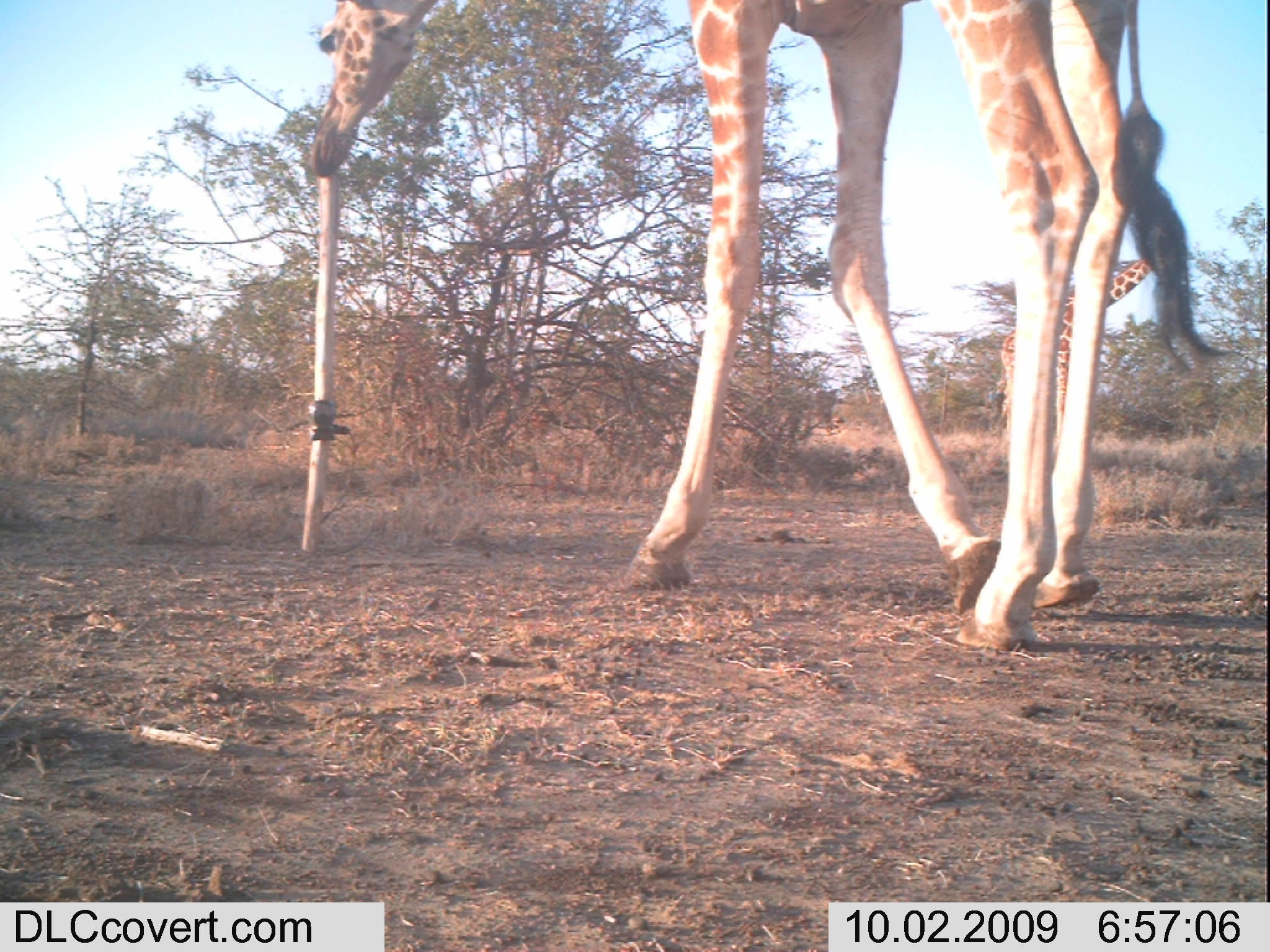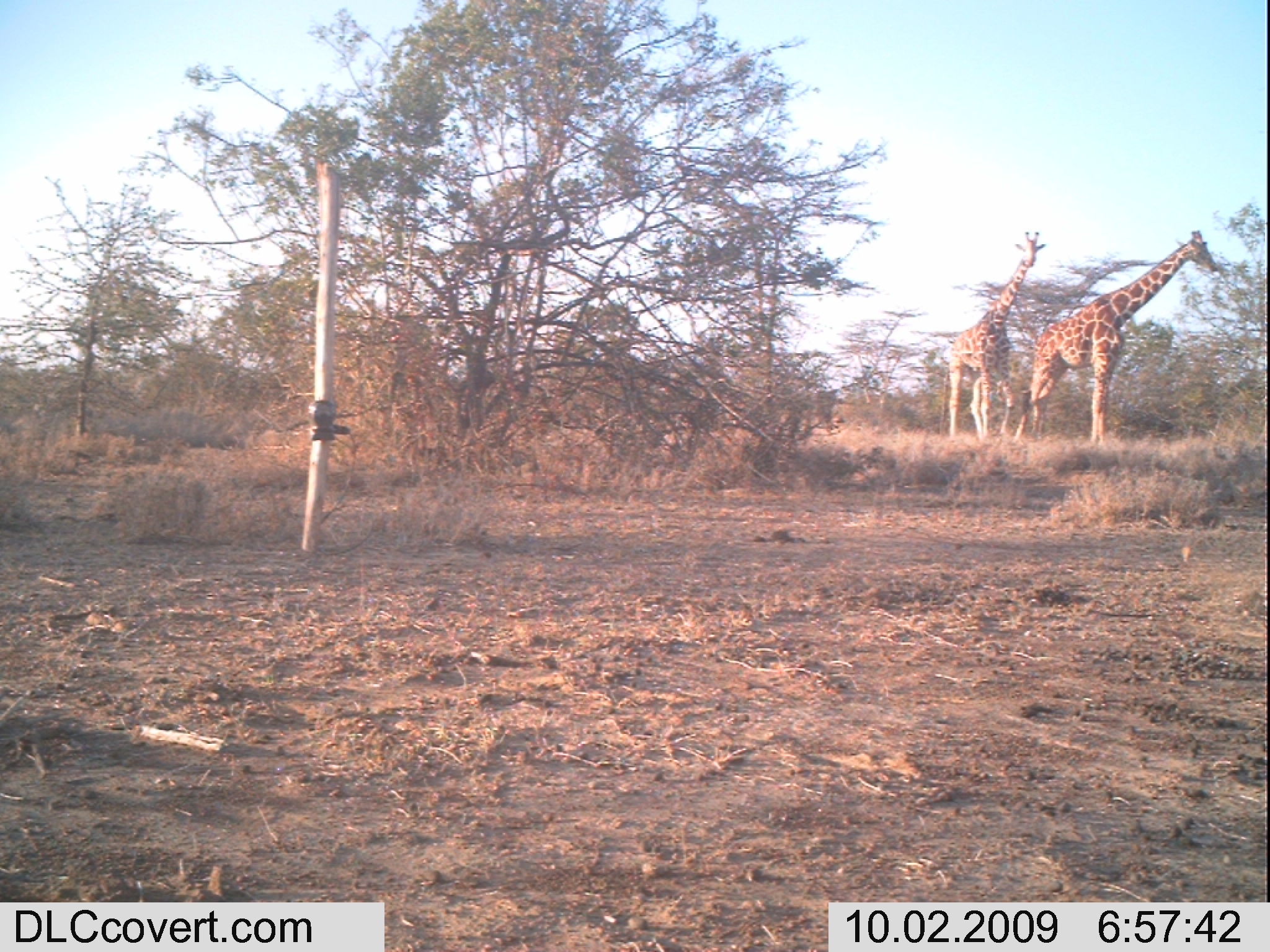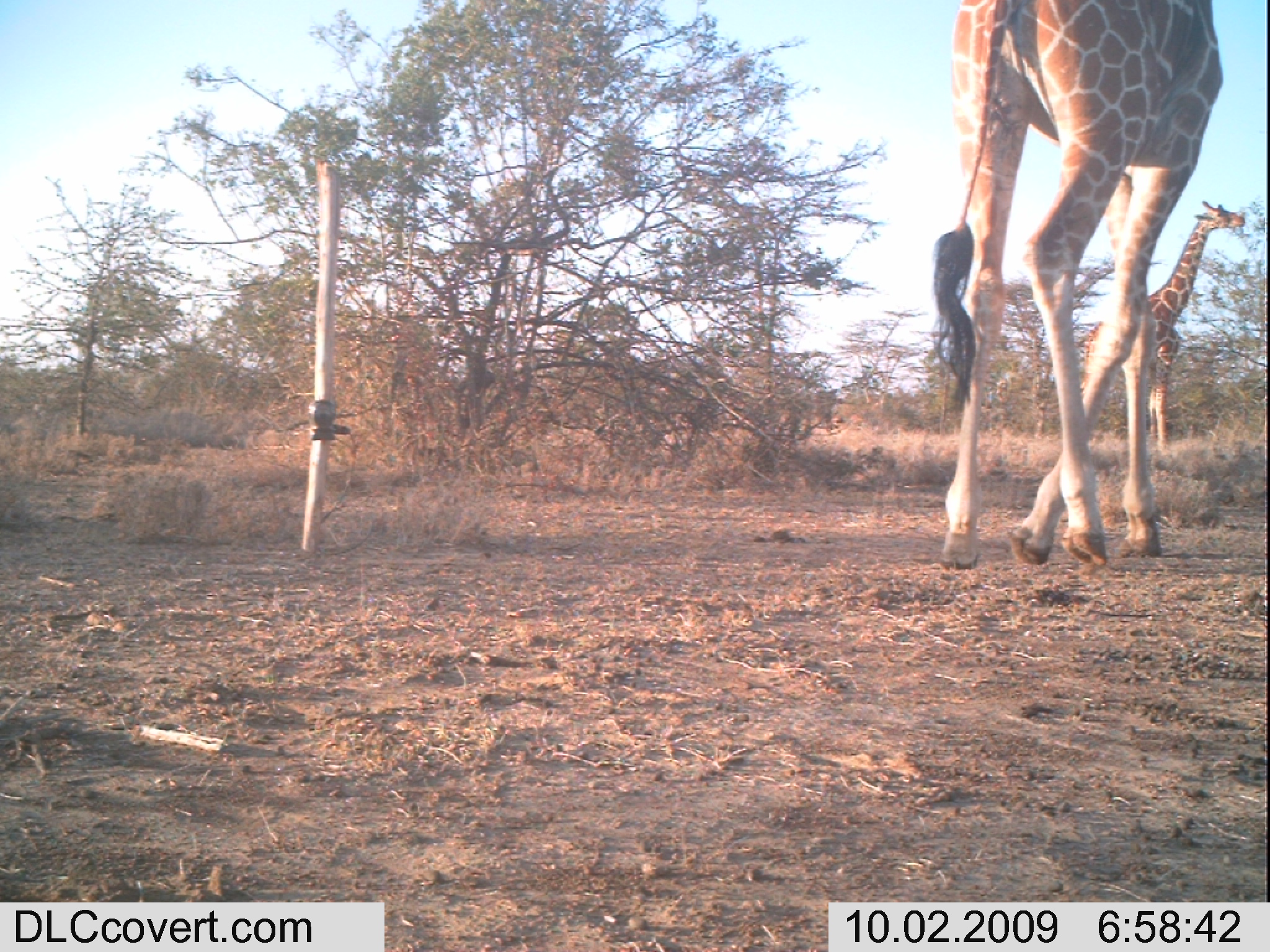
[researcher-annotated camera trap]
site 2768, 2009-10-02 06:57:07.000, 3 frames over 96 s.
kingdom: Animalia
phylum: Chordata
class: Mammalia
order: Artiodactyla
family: Giraffidae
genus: Giraffa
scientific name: Giraffa camelopardalis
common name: giraffe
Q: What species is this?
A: Giraffa camelopardalis (giraffe).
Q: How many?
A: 2.